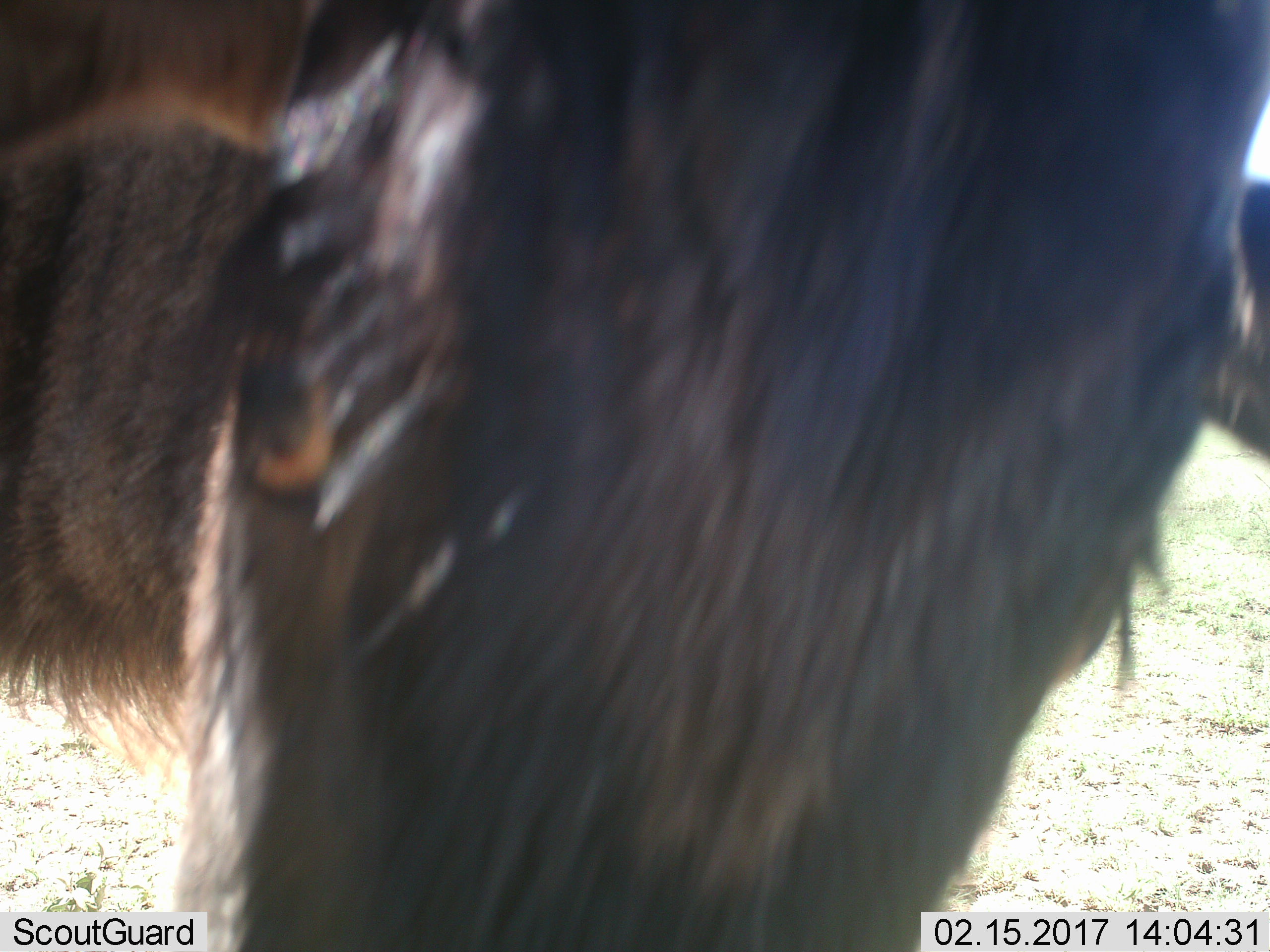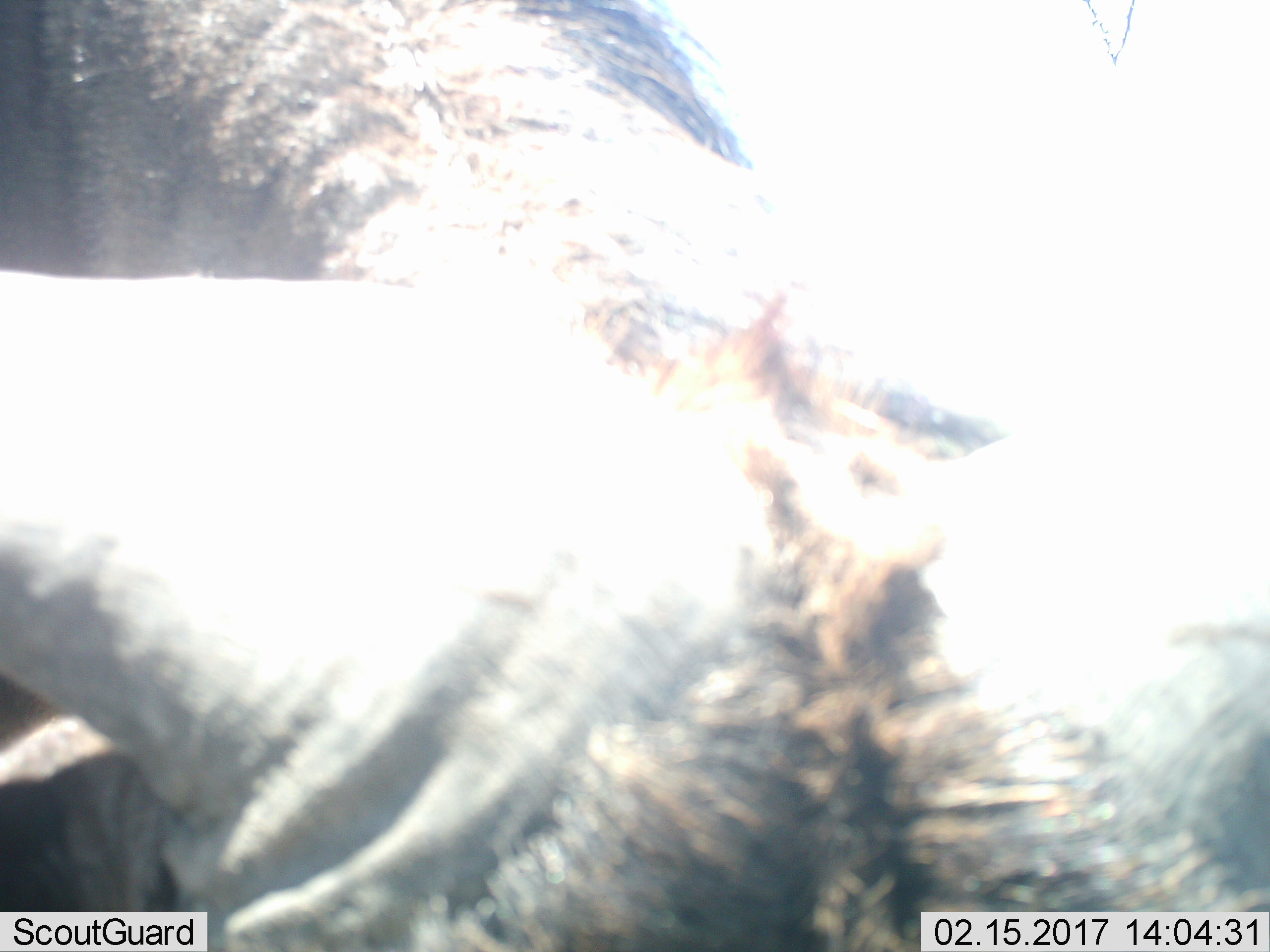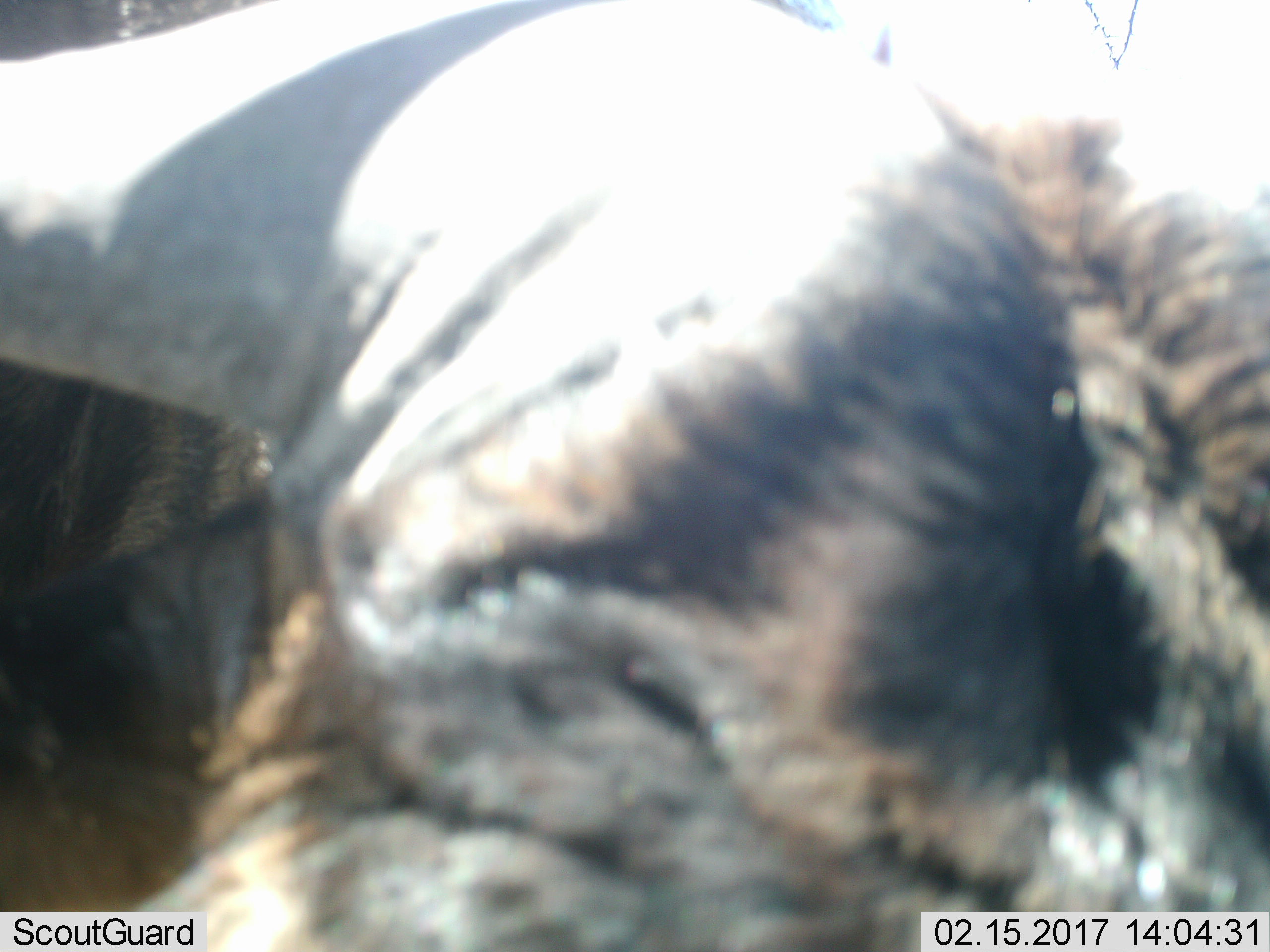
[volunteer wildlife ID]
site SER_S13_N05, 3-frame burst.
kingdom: Animalia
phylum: Chordata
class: Mammalia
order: Artiodactyla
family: Bovidae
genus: Connochaetes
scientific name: Connochaetes taurinus taurinus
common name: blue wildebeest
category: wildebeestblue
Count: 1.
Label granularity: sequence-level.